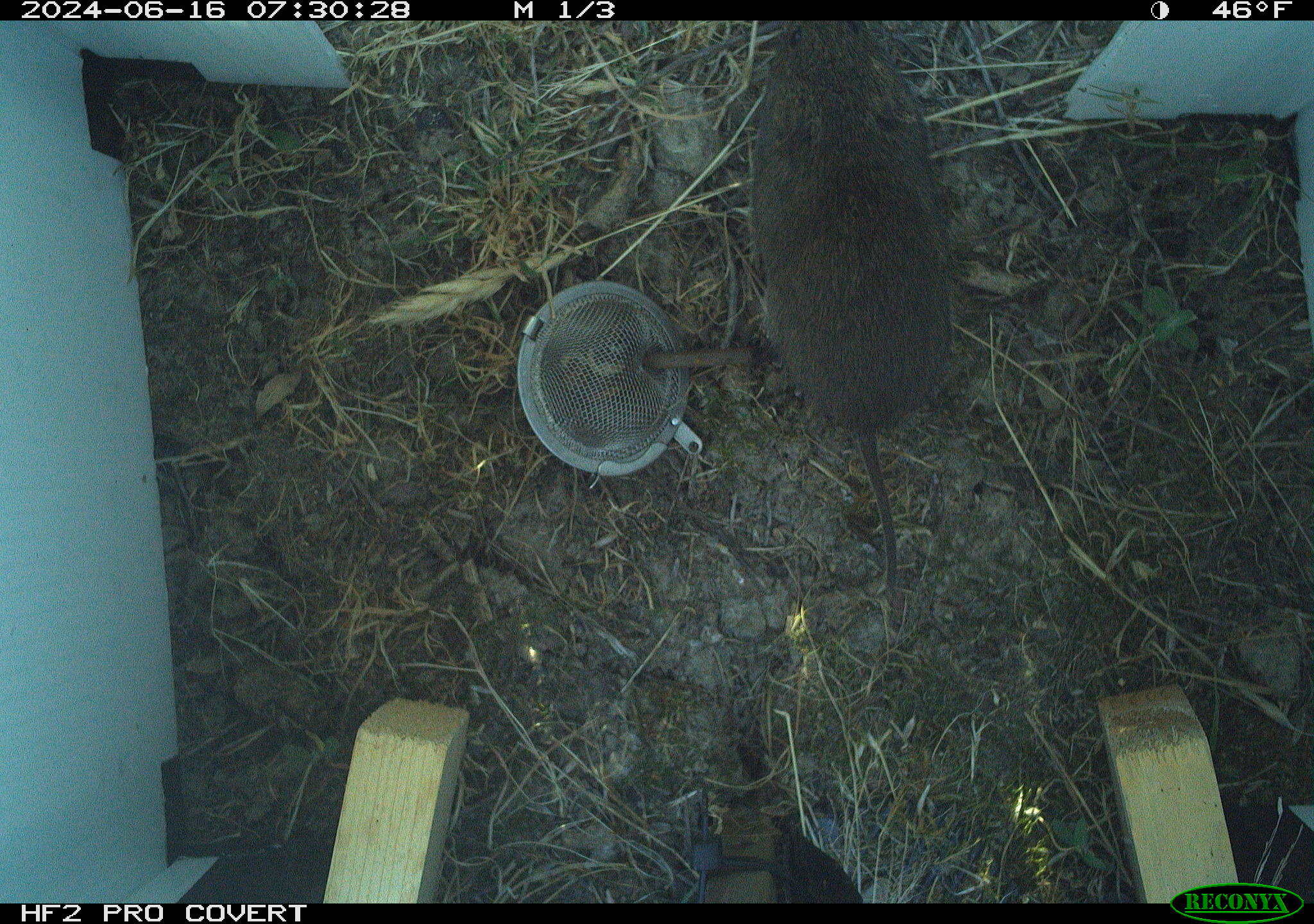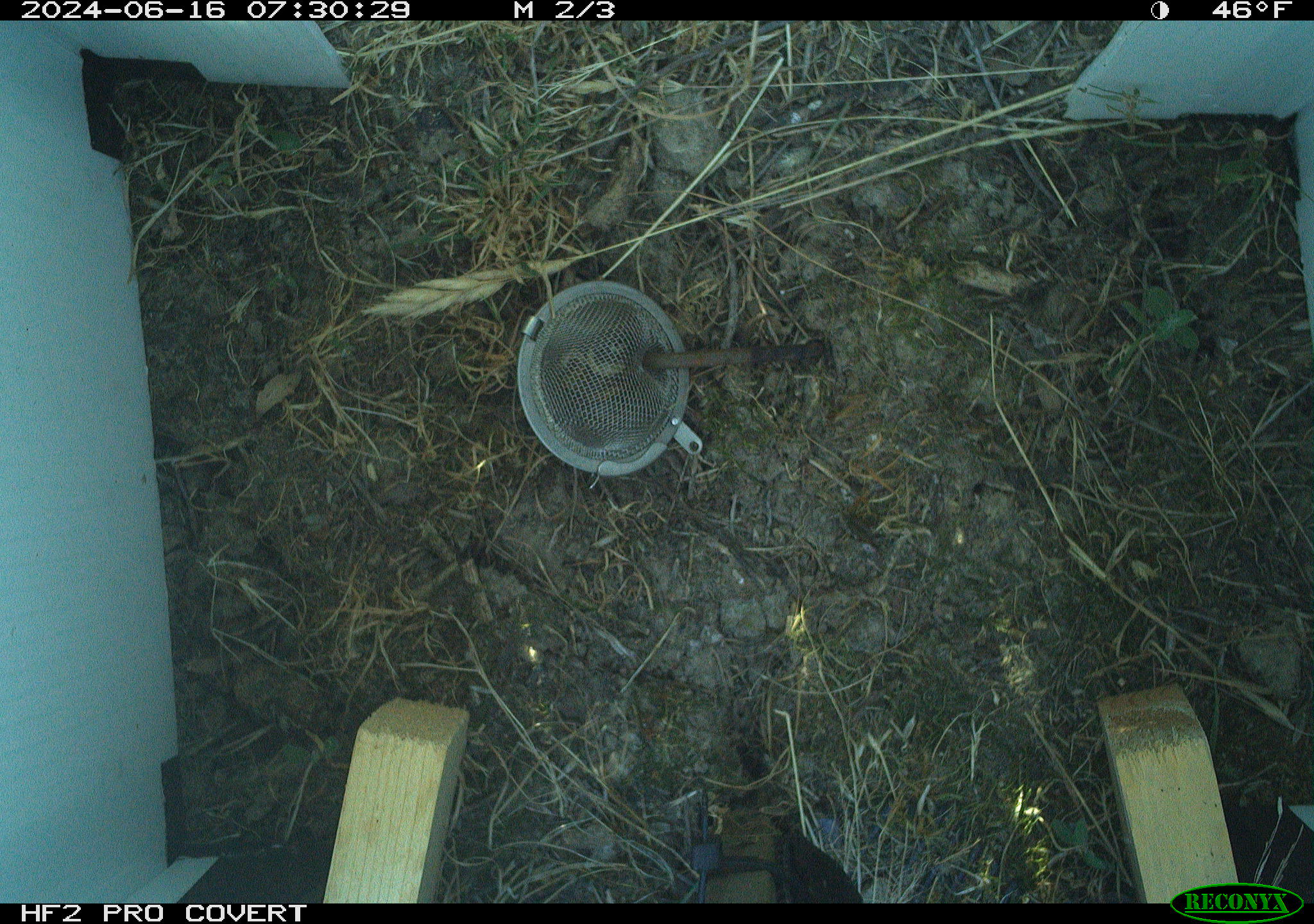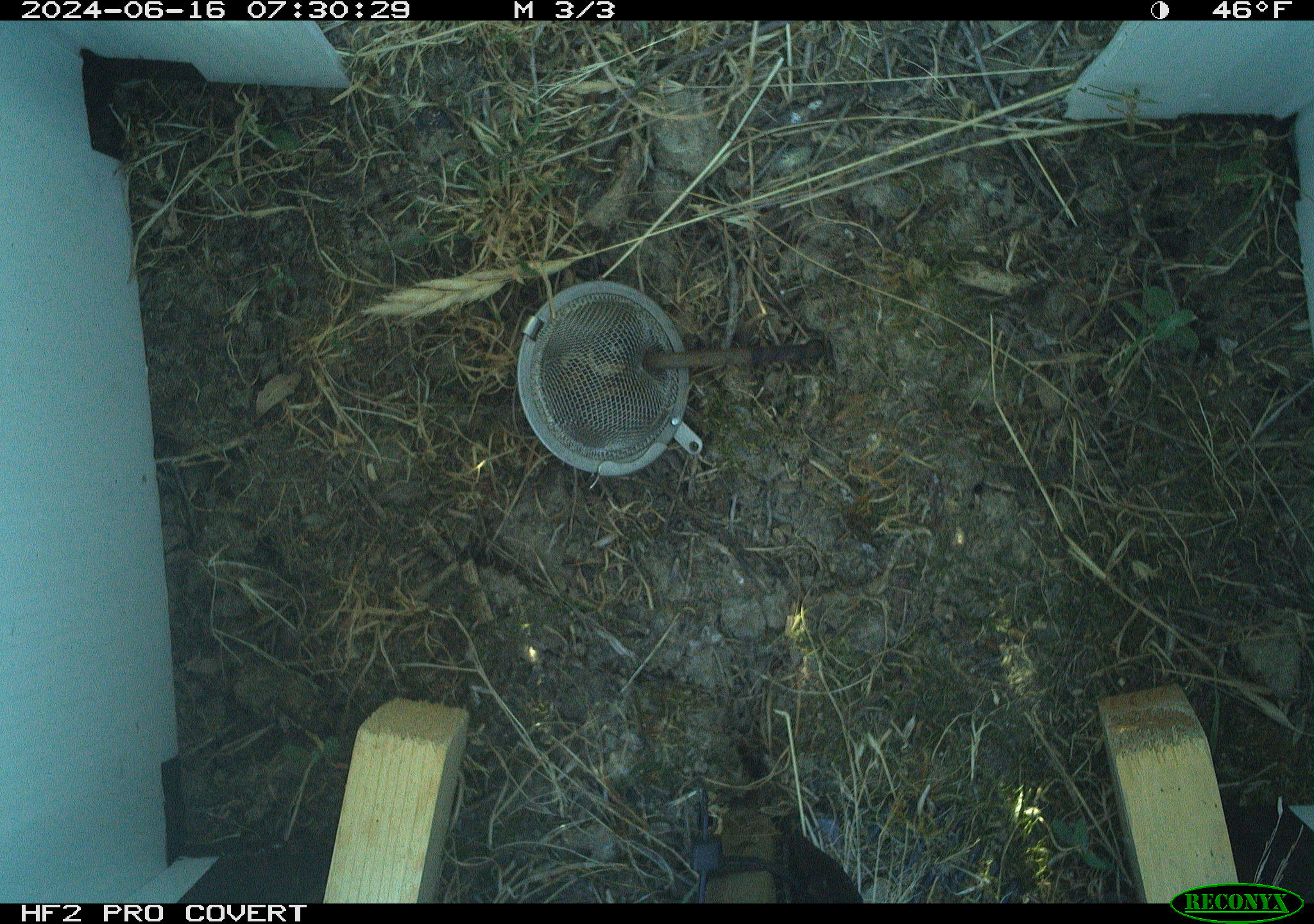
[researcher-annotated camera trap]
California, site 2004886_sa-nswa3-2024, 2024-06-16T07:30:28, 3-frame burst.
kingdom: Animalia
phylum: Chordata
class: Mammalia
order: Rodentia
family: Cricetidae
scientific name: Arvicolinae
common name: voles, lemmings, and muskrats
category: arvicolinae subfamily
Arvicolinae subfamily (voles, lemmings, and muskrats) (Arvicolinae).